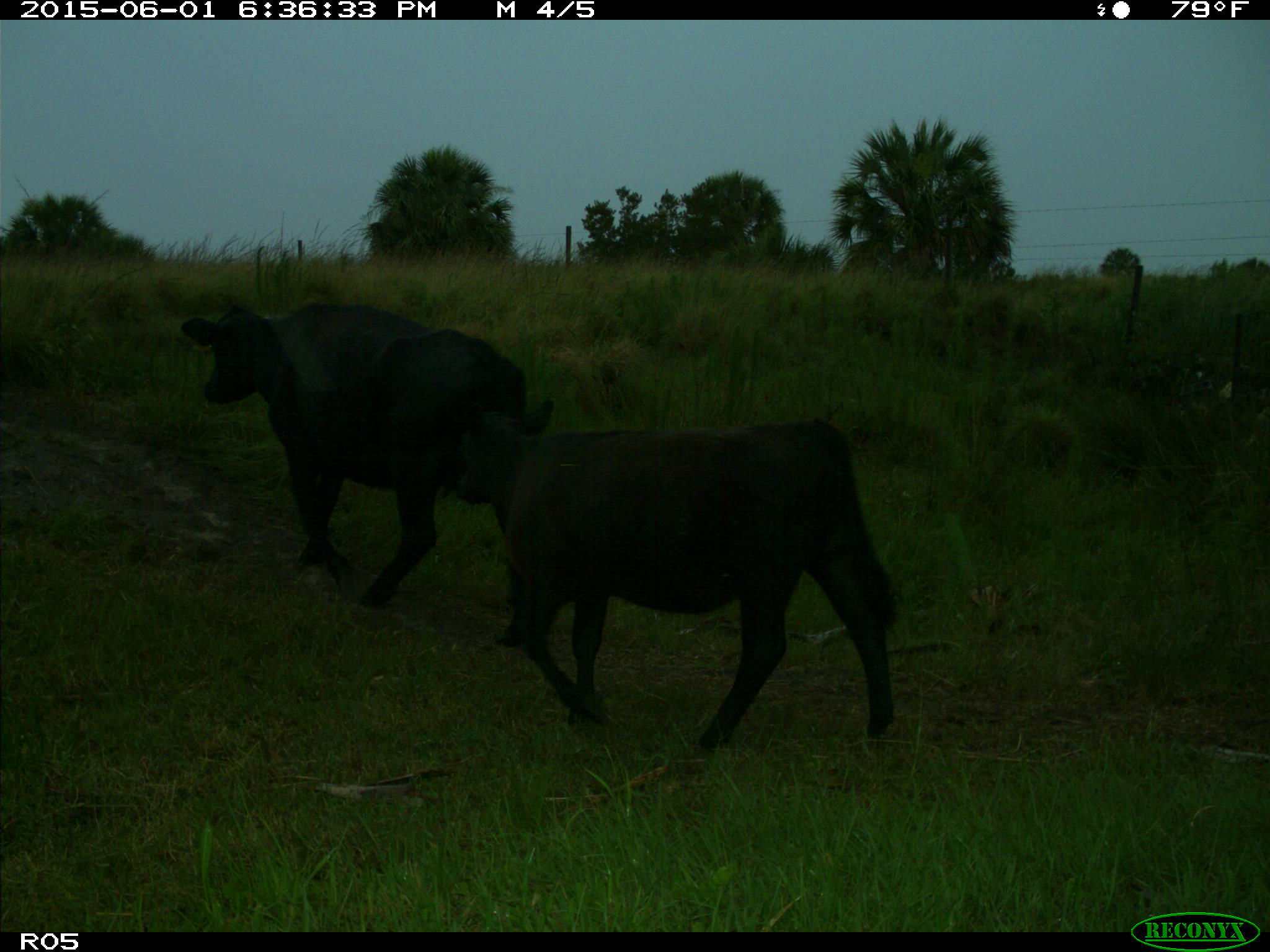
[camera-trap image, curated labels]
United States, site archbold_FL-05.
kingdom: Animalia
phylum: Chordata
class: Mammalia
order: Artiodactyla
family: Bovidae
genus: Bos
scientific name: Bos taurus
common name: domestic cow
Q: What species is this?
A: Bos taurus (domestic cow).